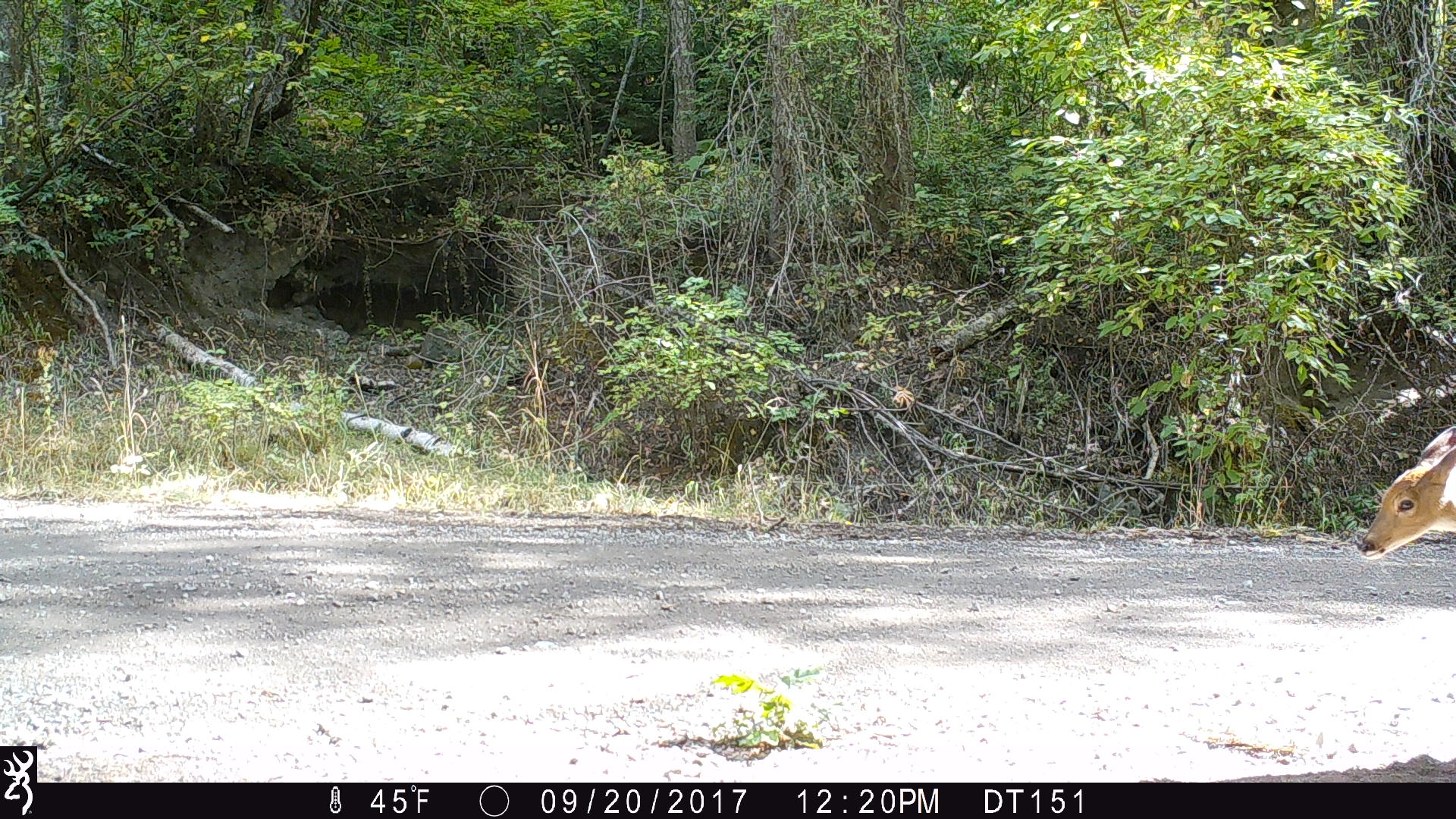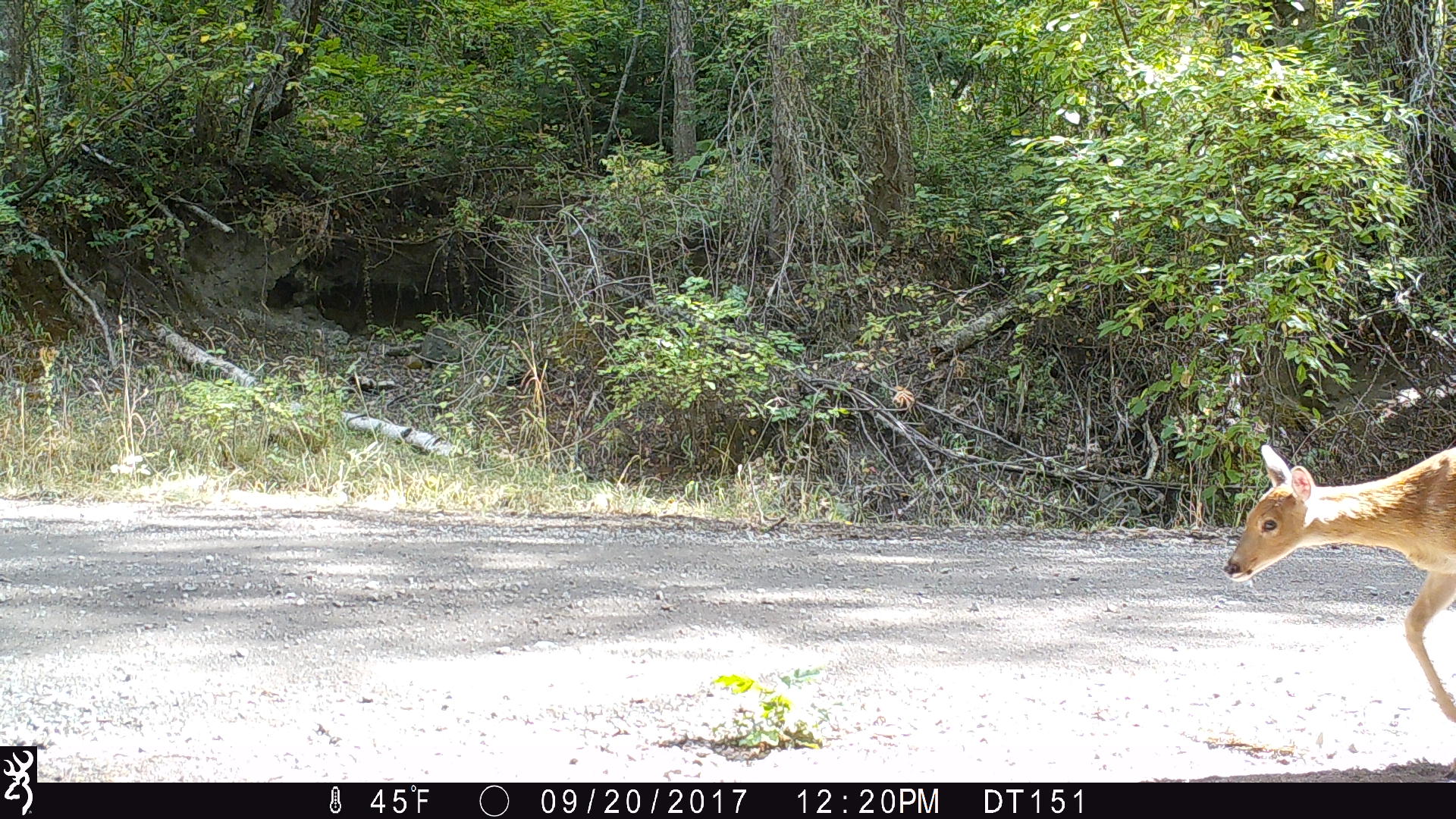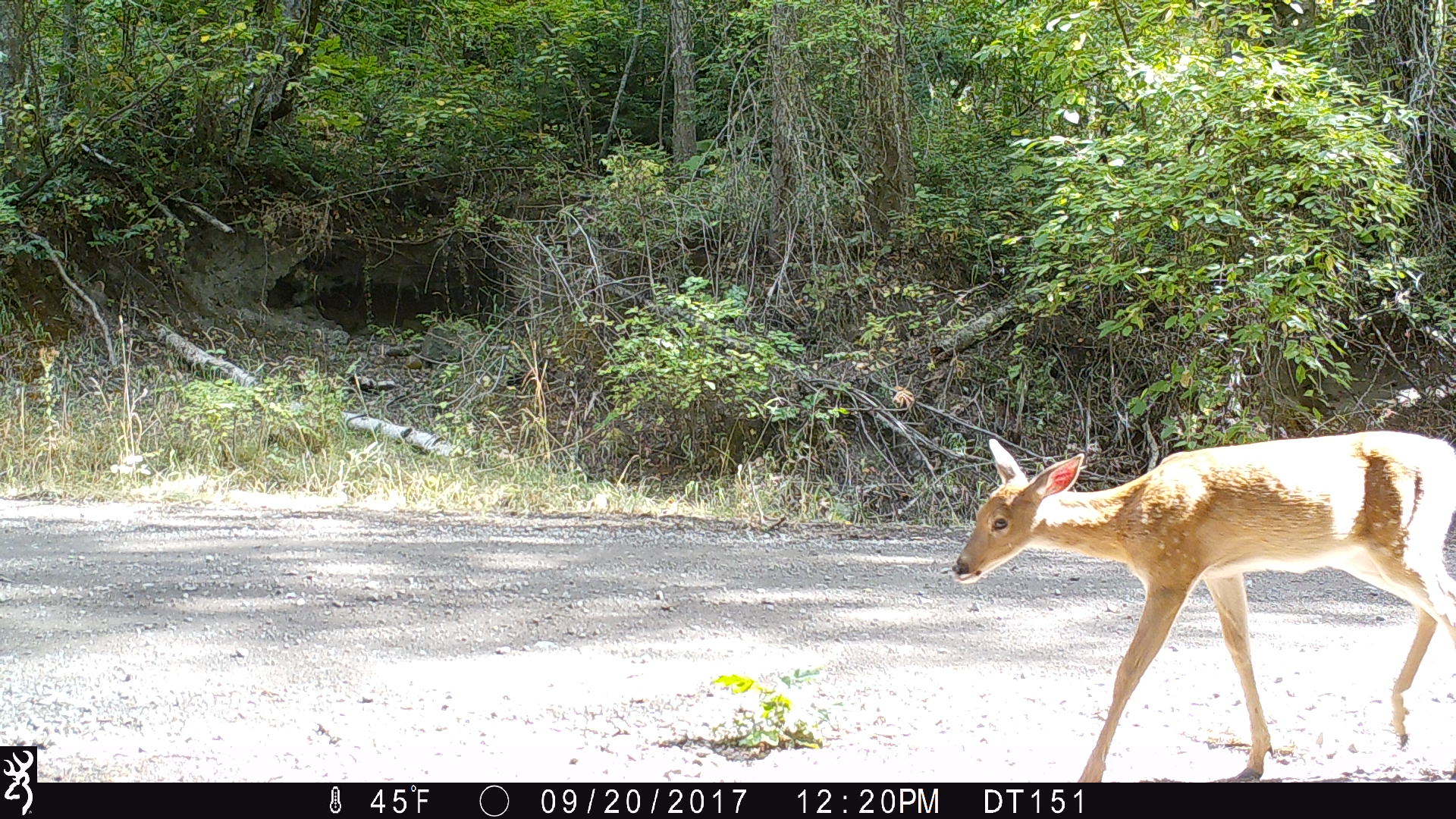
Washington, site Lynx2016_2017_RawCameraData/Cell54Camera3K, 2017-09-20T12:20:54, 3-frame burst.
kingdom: Animalia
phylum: Chordata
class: Mammalia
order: Artiodactyla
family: Cervidae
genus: Odocoileus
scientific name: Odocoileus virginianus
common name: white-tailed deer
Odocoileus virginianus (white-tailed deer). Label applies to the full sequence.